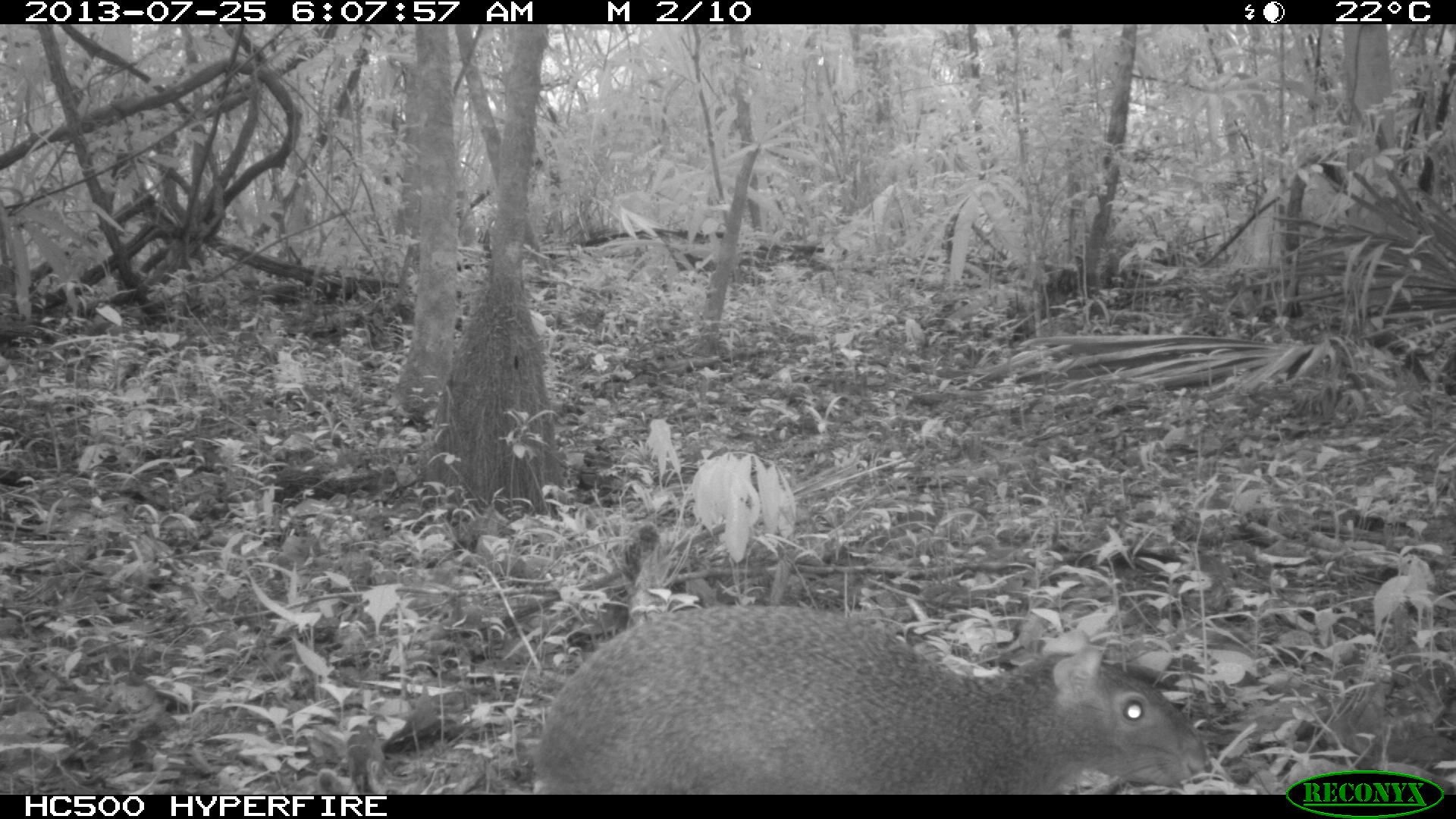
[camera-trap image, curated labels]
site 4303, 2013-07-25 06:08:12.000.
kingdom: Animalia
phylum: Chordata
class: Mammalia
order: Rodentia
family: Dasyproctidae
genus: Dasyprocta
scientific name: Dasyprocta punctata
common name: central american agouti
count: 1